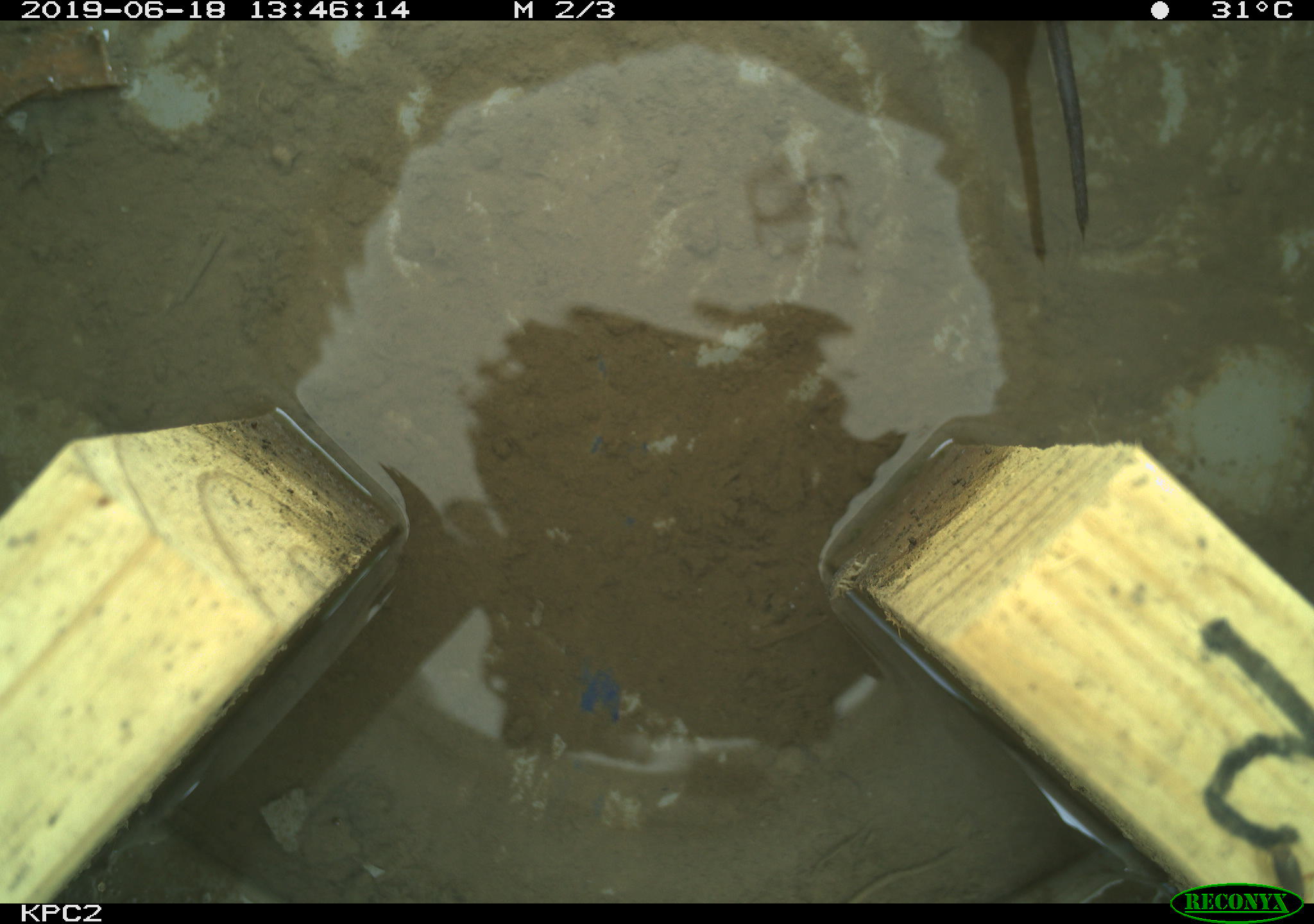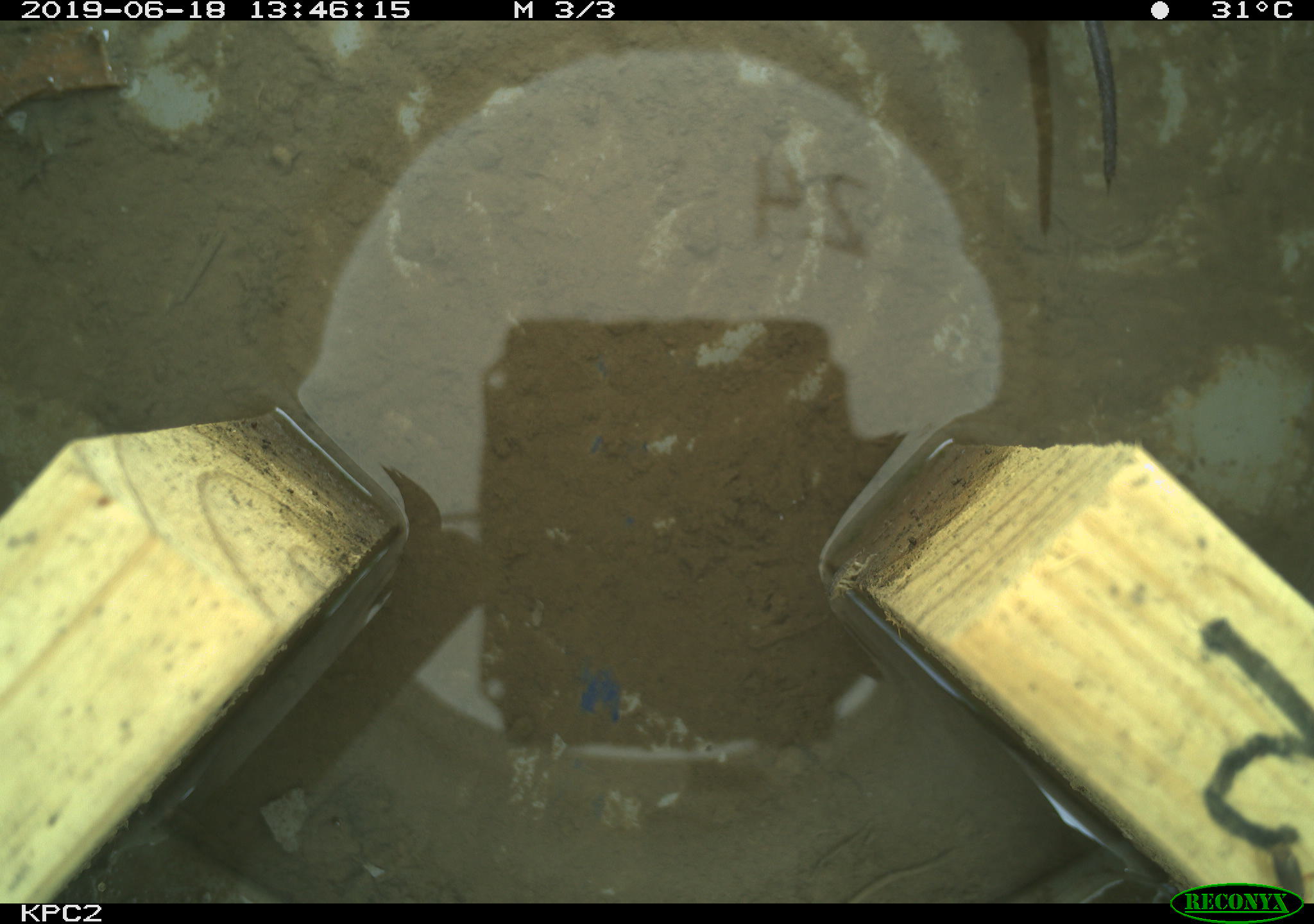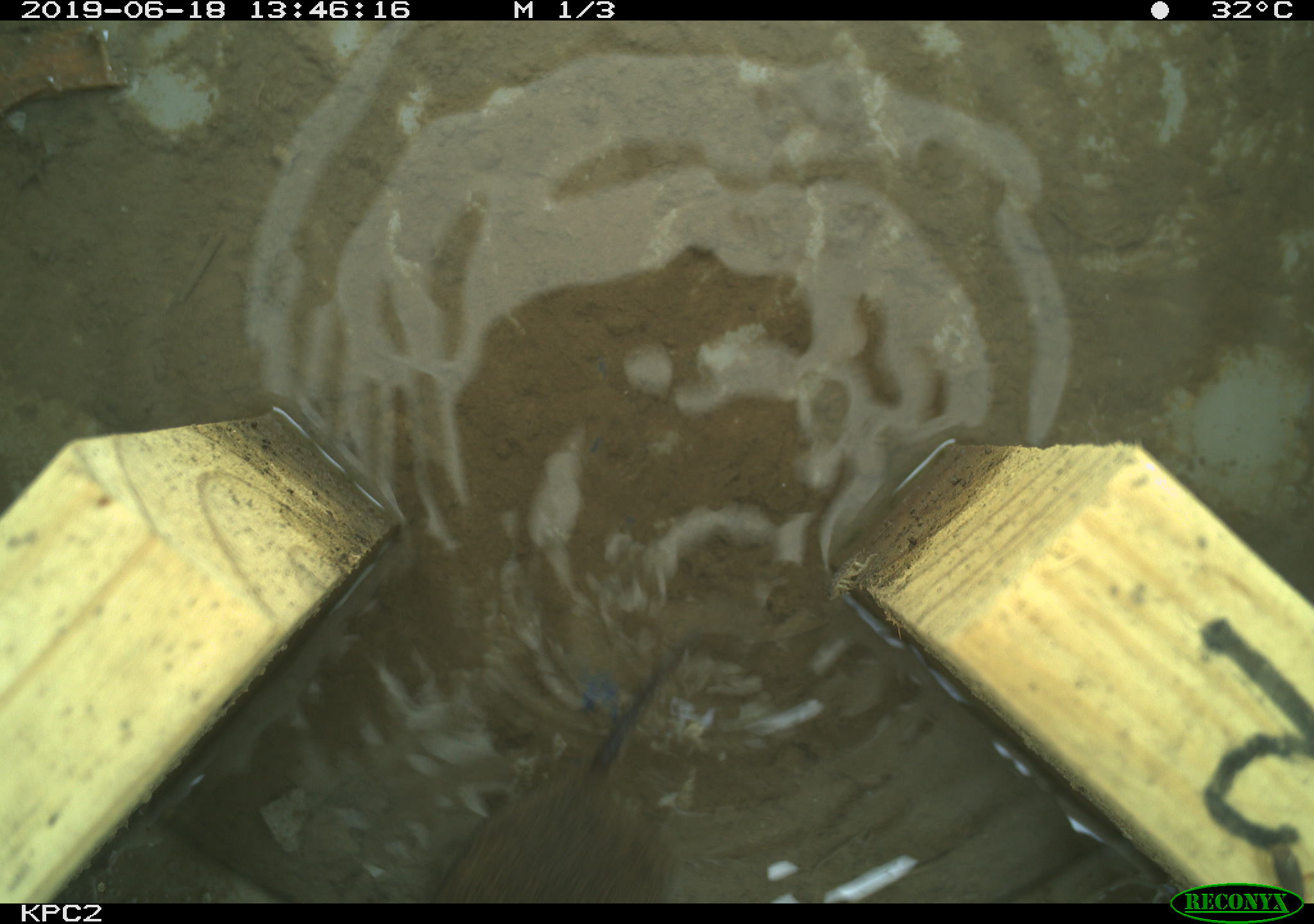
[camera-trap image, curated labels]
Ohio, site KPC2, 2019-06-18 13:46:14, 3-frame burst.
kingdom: Animalia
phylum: Chordata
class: Mammalia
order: Rodentia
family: Cricetidae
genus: Microtus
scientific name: Microtus pennsylvanicus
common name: meadow vole